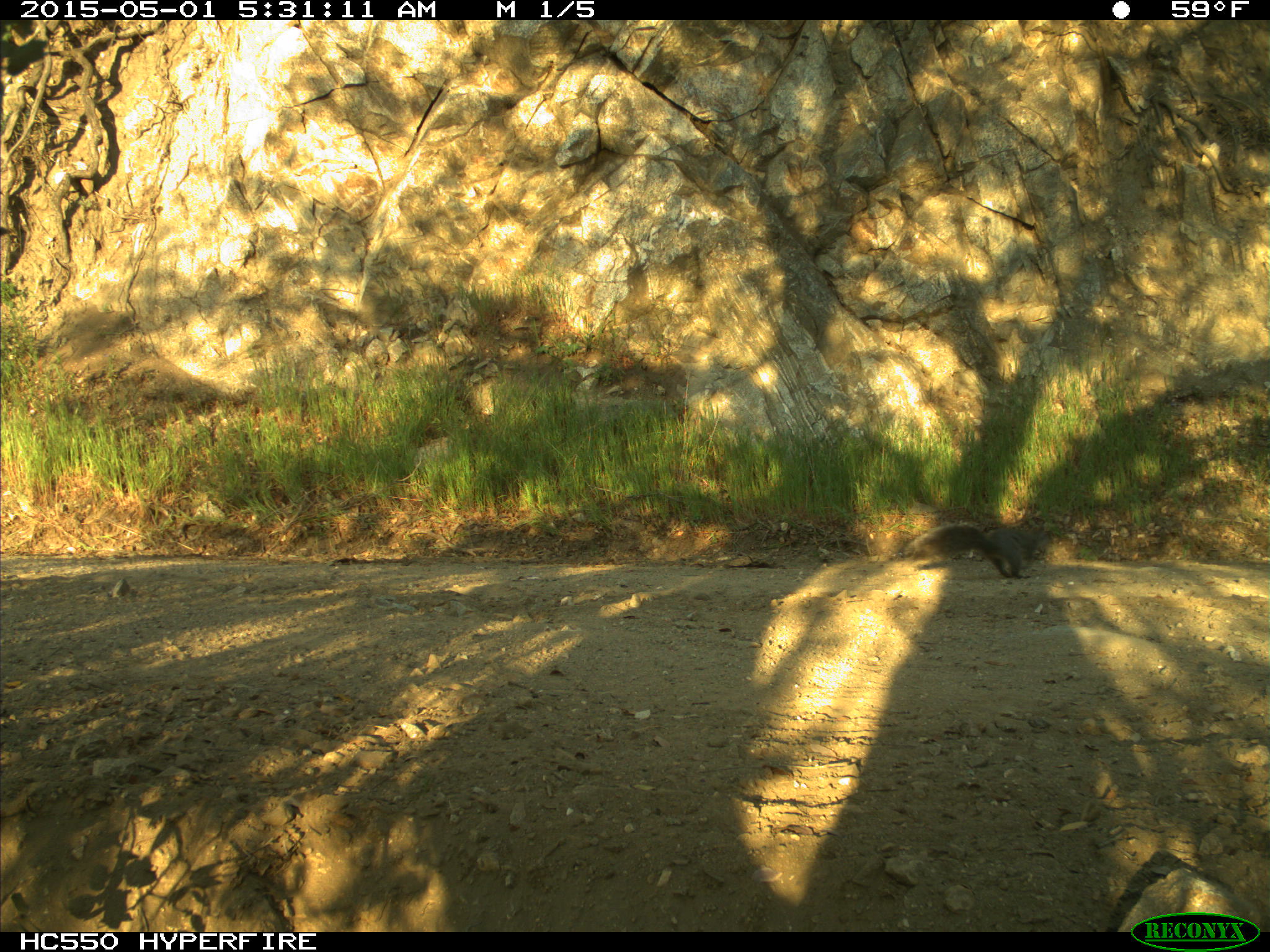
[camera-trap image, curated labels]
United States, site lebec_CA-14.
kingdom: Animalia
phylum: Chordata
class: Mammalia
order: Rodentia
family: Sciuridae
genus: Sciurus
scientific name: Sciurus carolinensis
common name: eastern gray squirrel